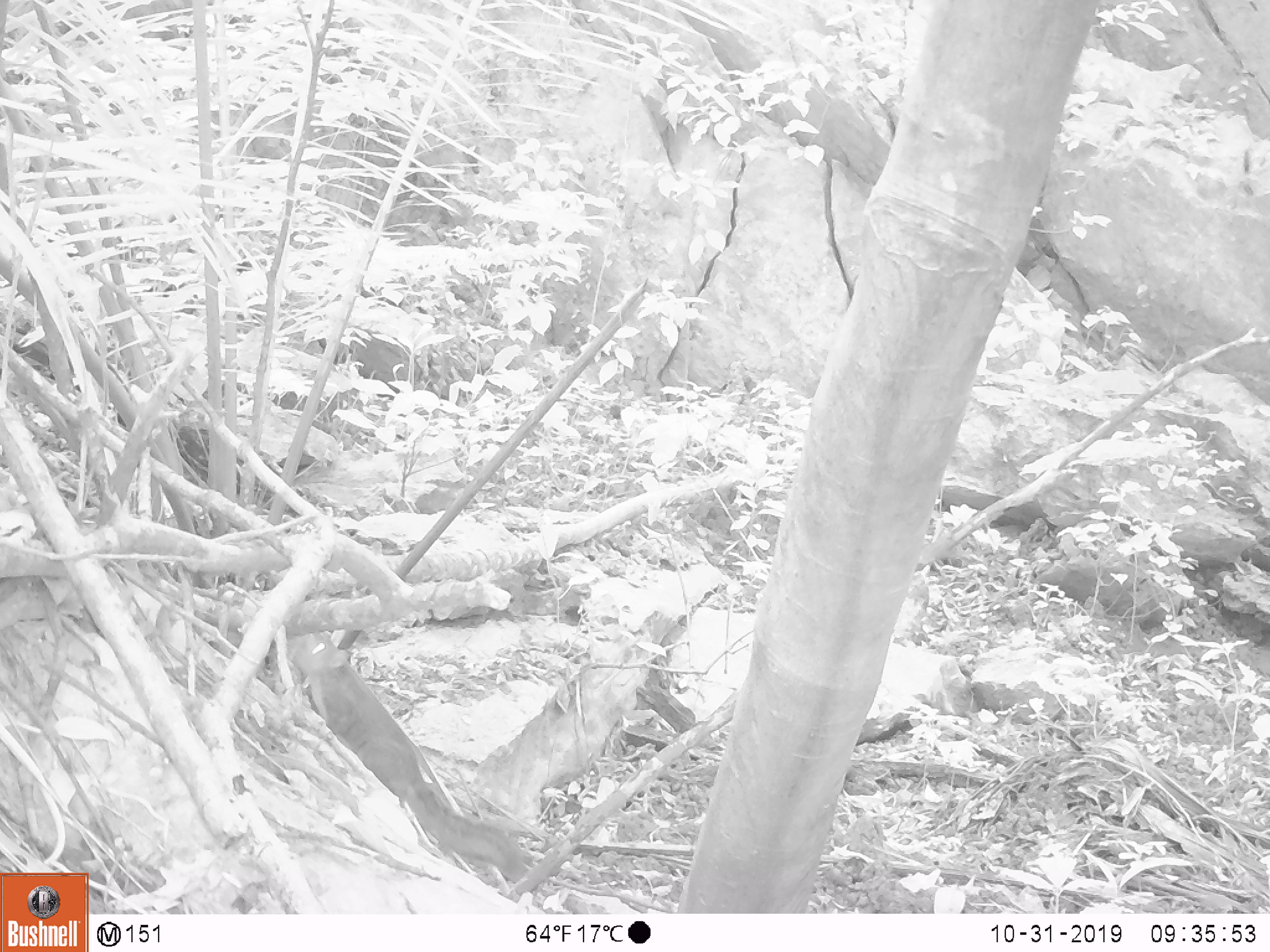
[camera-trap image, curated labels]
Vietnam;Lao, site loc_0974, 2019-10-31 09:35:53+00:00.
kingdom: Animalia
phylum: Chordata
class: Mammalia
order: Rodentia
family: Sciuridae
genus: Dremomys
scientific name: Dremomys rufigenis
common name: red-cheeked squirrel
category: red cheeked squirrel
Red cheeked squirrel (red-cheeked squirrel) (Dremomys rufigenis). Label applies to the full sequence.